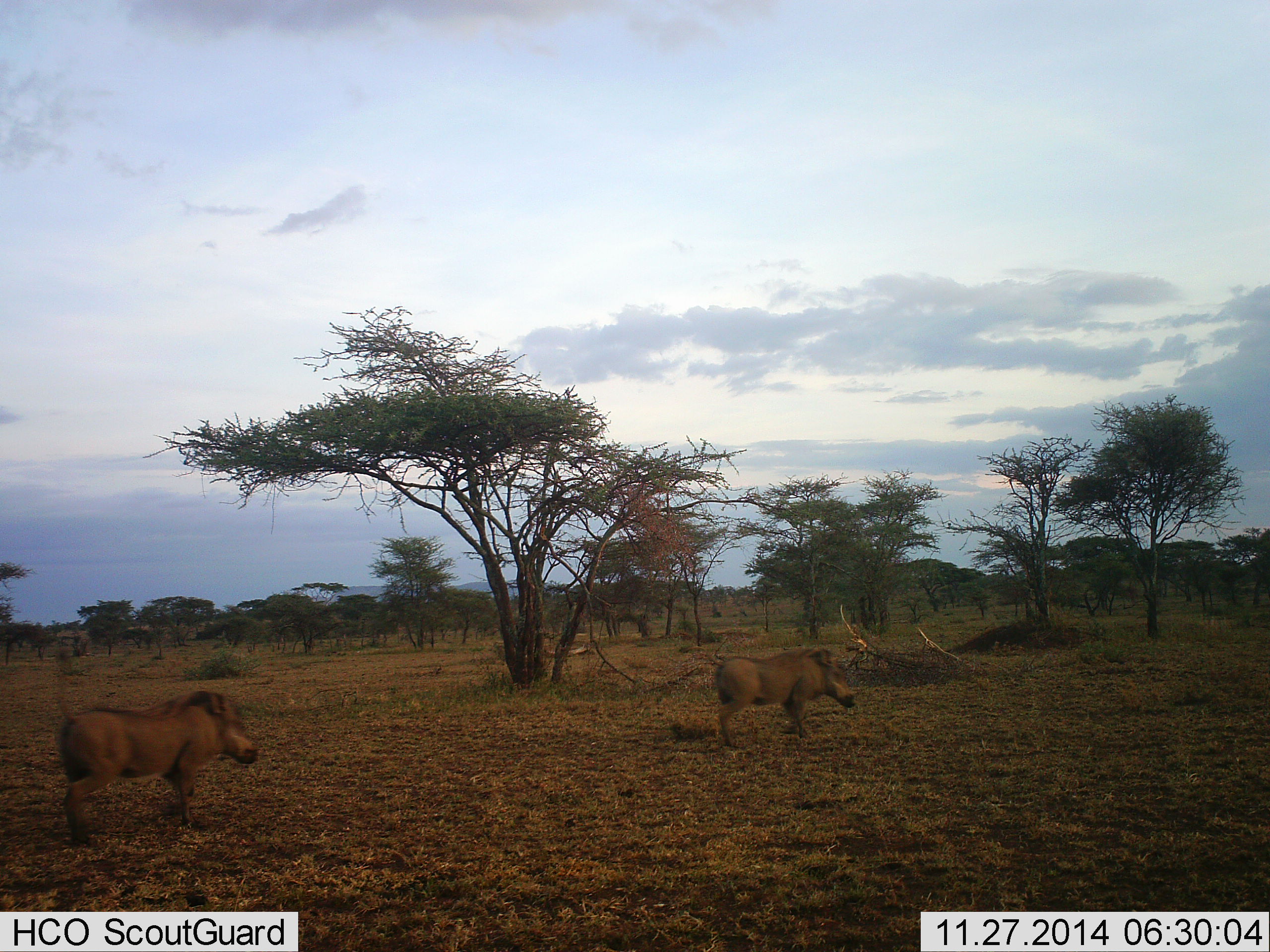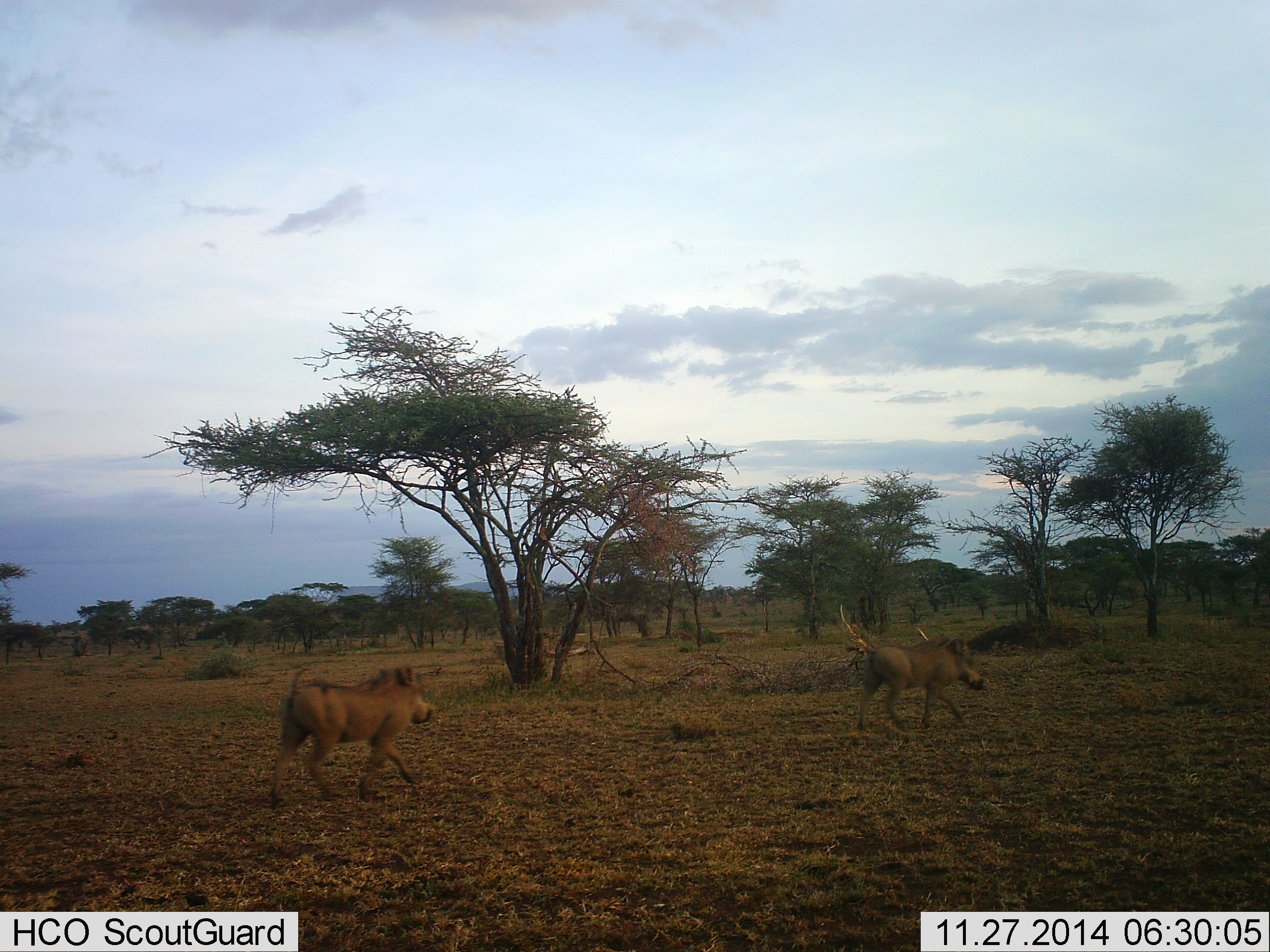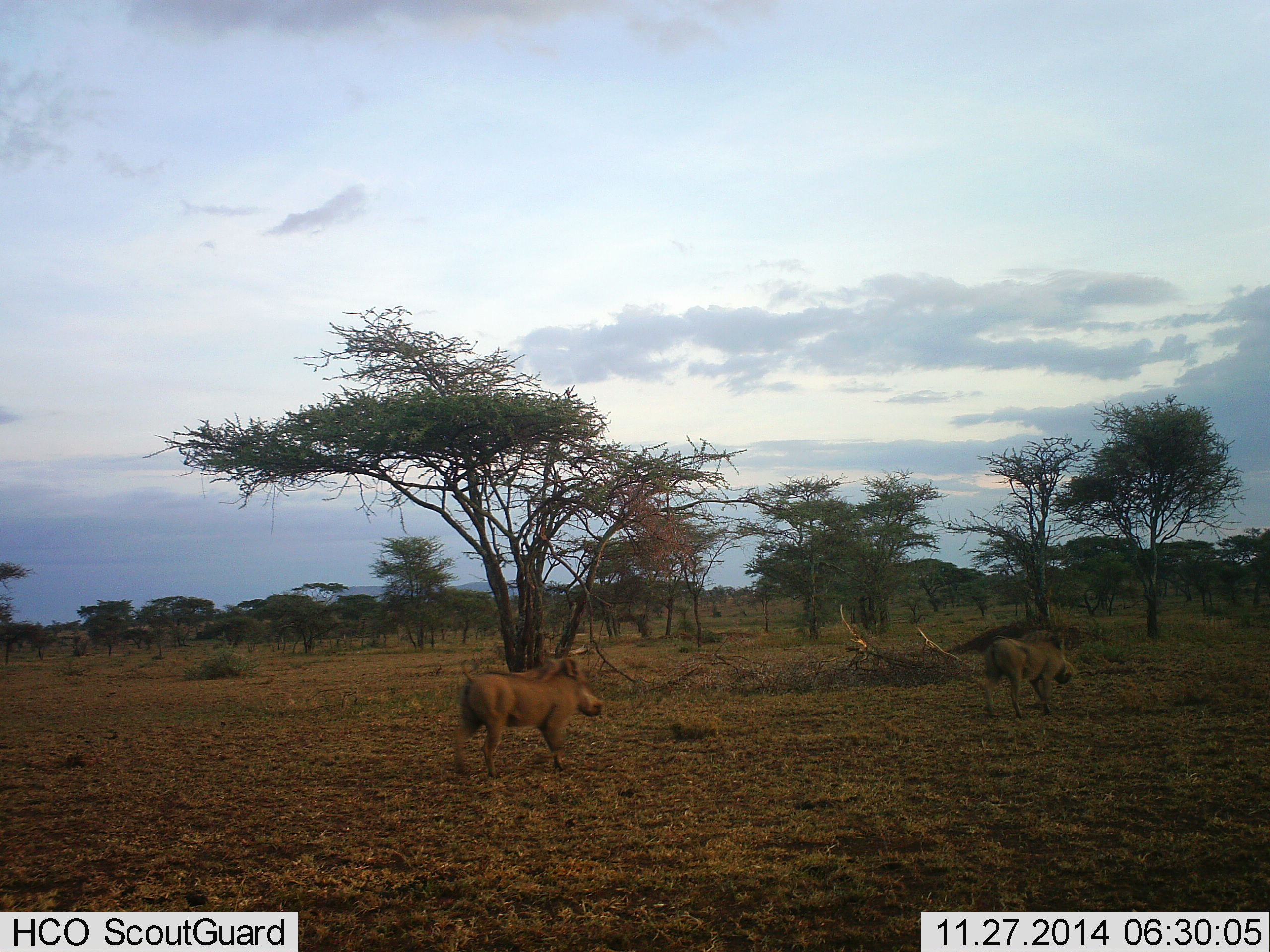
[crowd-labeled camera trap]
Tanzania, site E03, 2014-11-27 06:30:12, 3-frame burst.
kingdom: Animalia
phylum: Chordata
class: Mammalia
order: Artiodactyla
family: Suidae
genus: Phacochoerus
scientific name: Phacochoerus africanus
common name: warthog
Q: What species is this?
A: Warthog (Phacochoerus africanus).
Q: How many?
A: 2.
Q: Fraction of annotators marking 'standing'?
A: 0%.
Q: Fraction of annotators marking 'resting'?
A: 0%.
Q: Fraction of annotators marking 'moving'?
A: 100%.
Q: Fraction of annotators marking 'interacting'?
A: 0%.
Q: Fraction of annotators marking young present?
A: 0%.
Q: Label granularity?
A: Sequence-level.